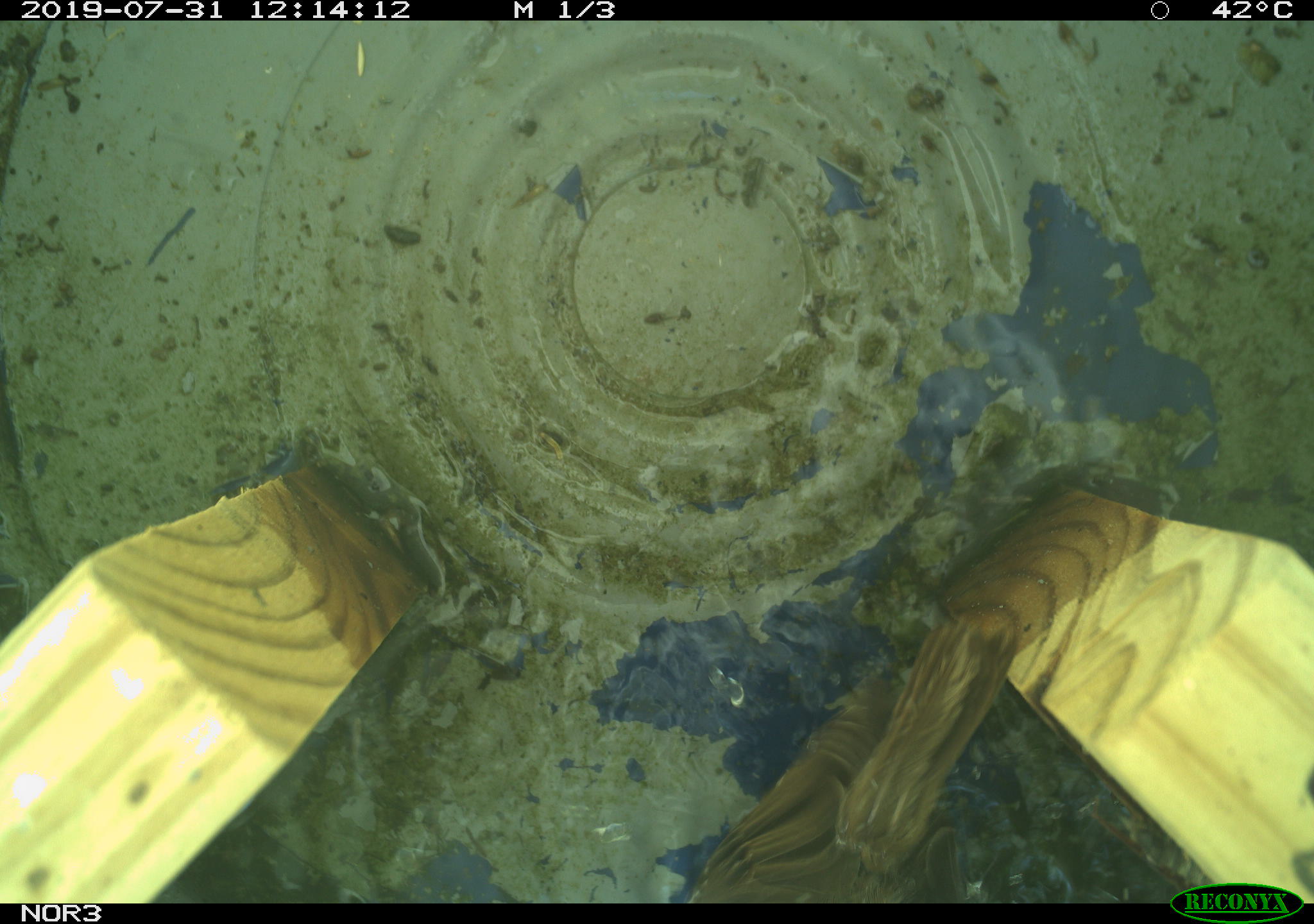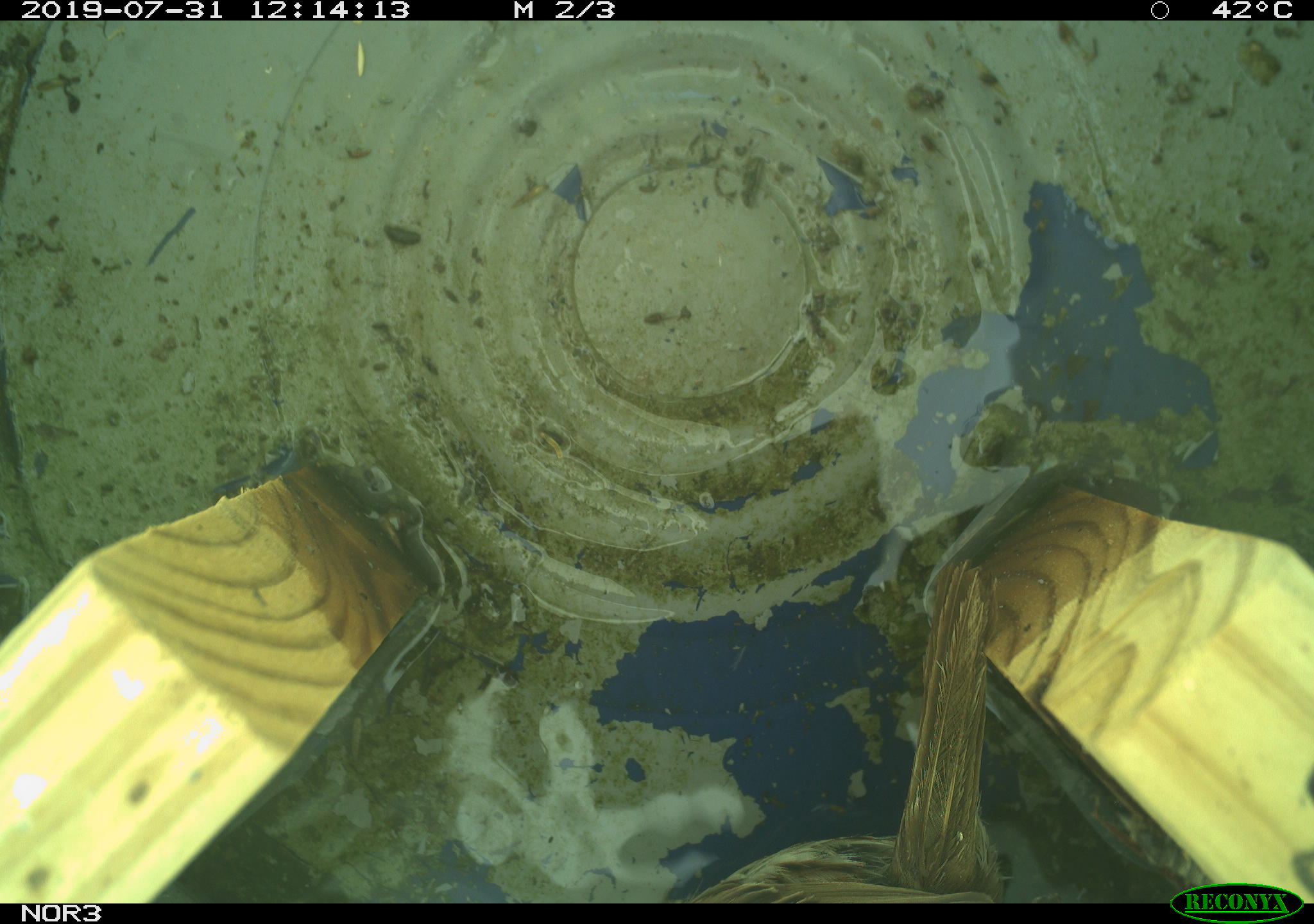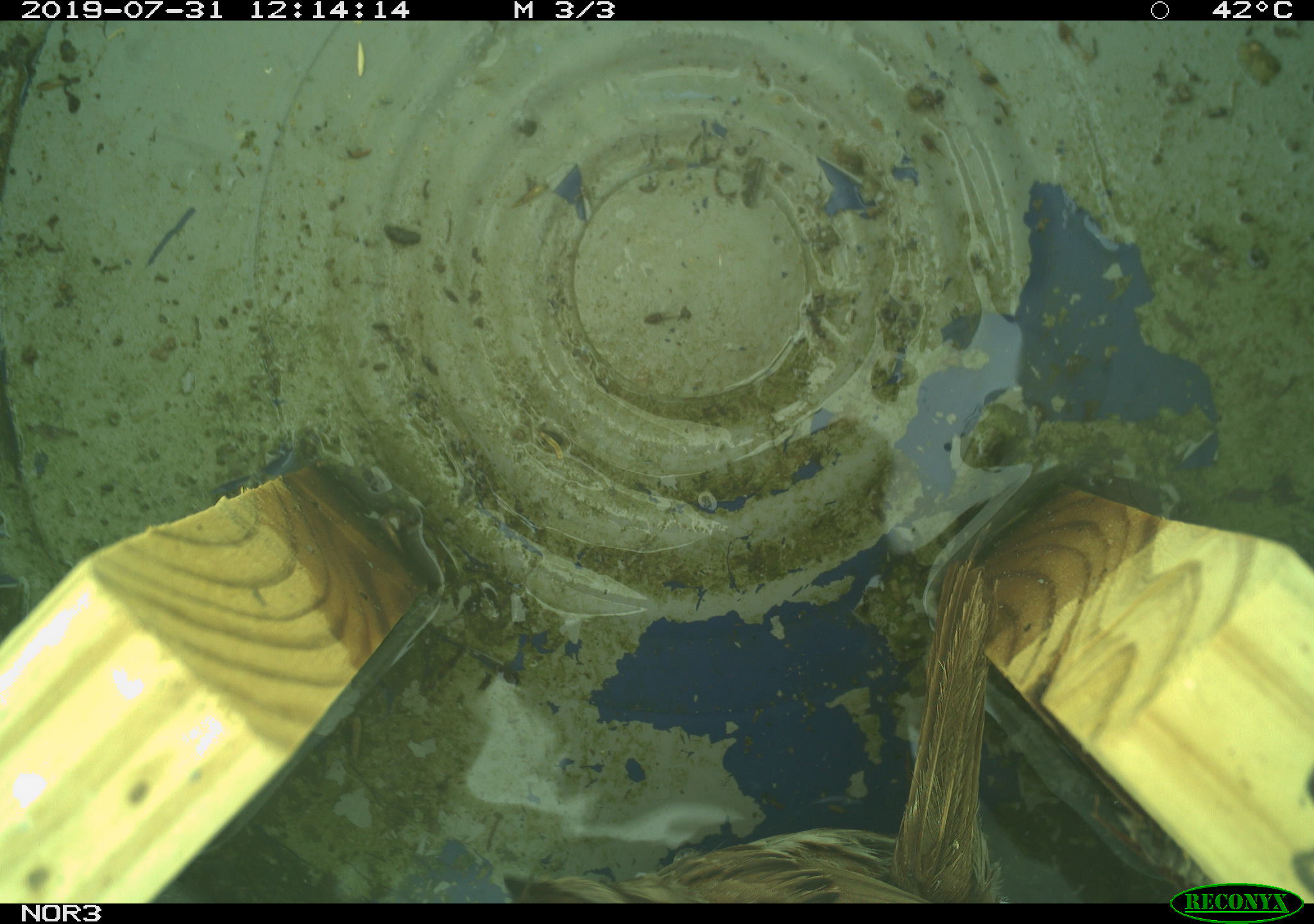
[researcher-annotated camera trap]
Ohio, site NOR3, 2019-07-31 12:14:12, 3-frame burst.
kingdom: Animalia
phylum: Chordata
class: Aves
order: Passeriformes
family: Passerellidae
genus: Melospiza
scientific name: Melospiza melodia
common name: song sparrow